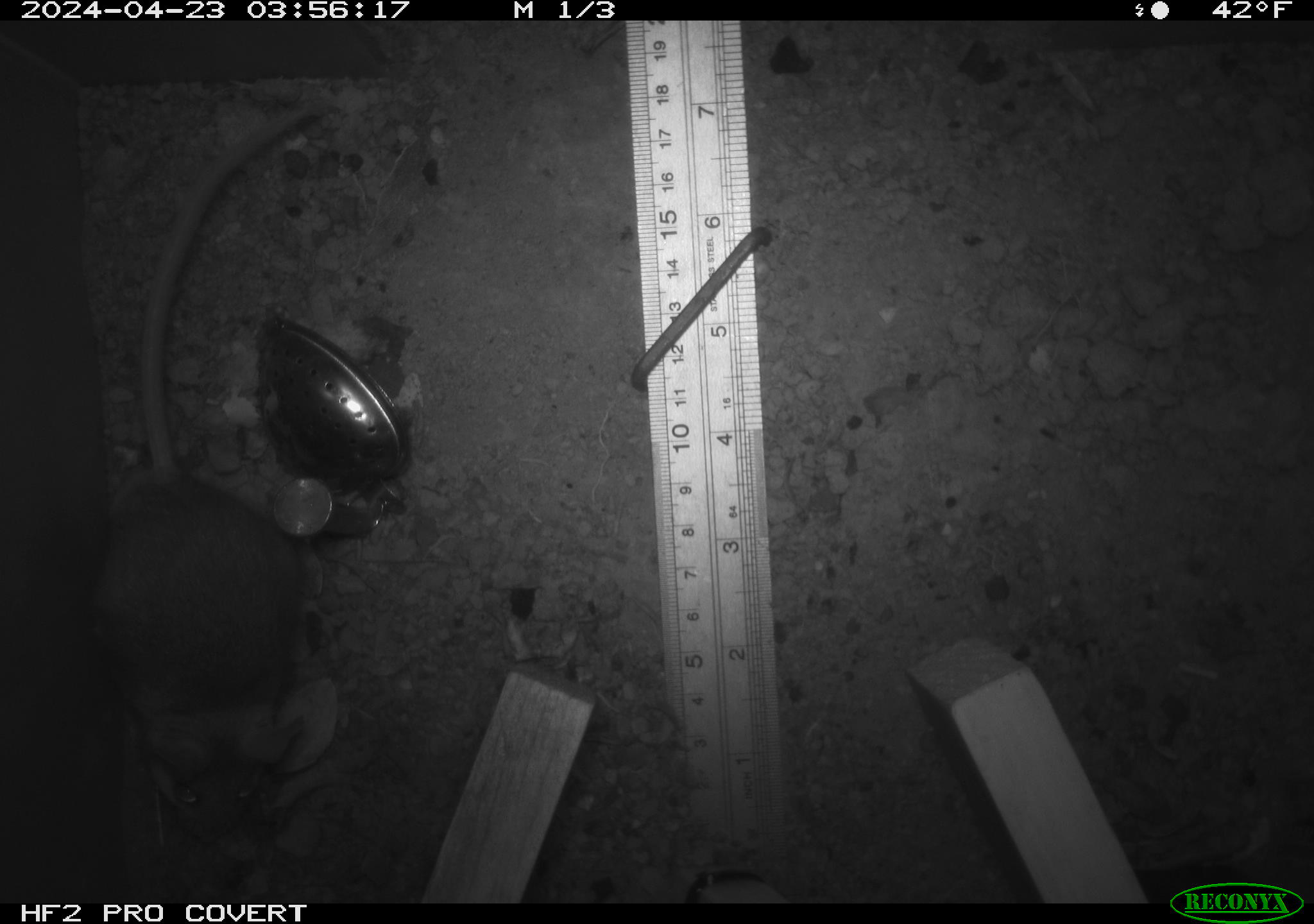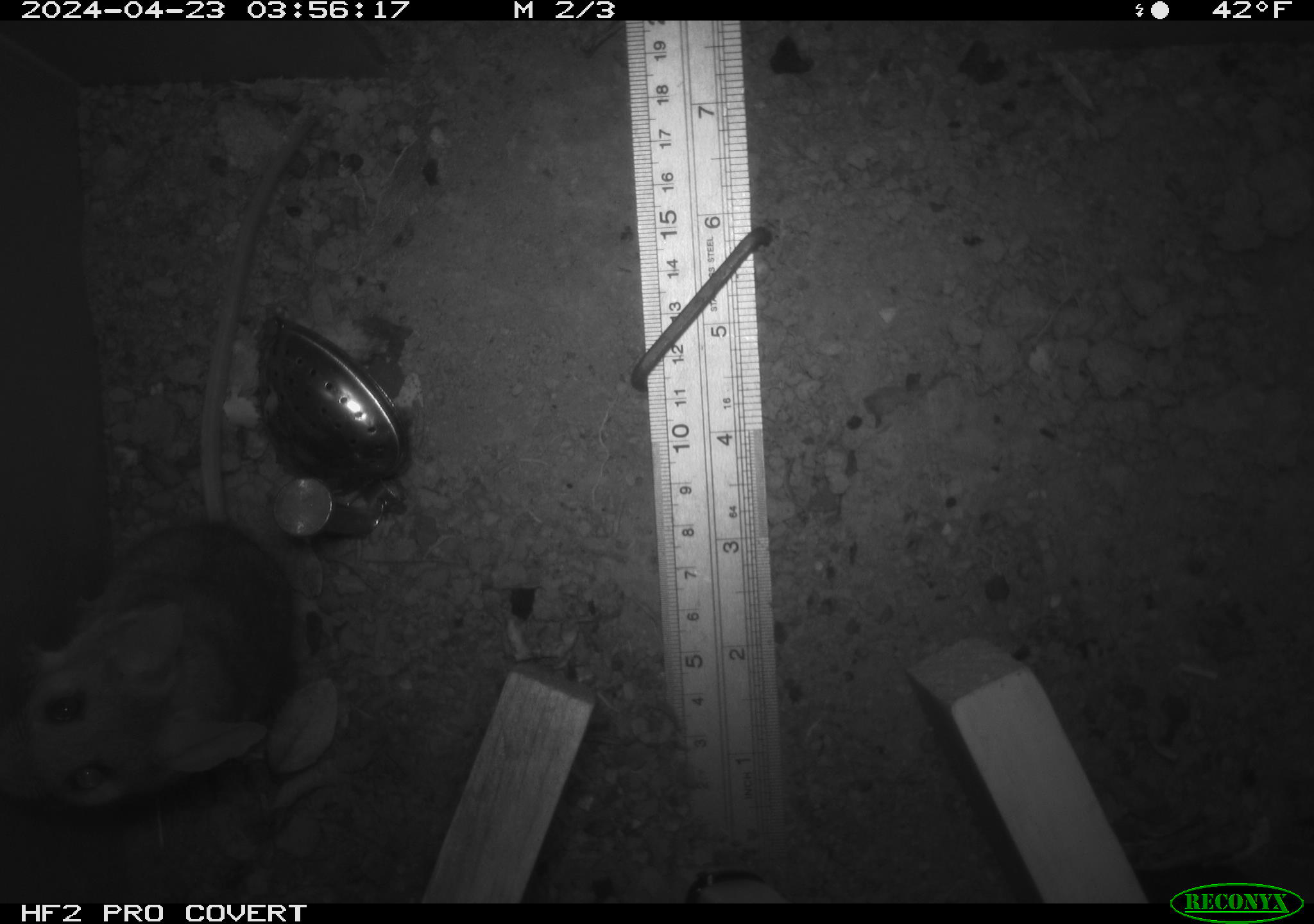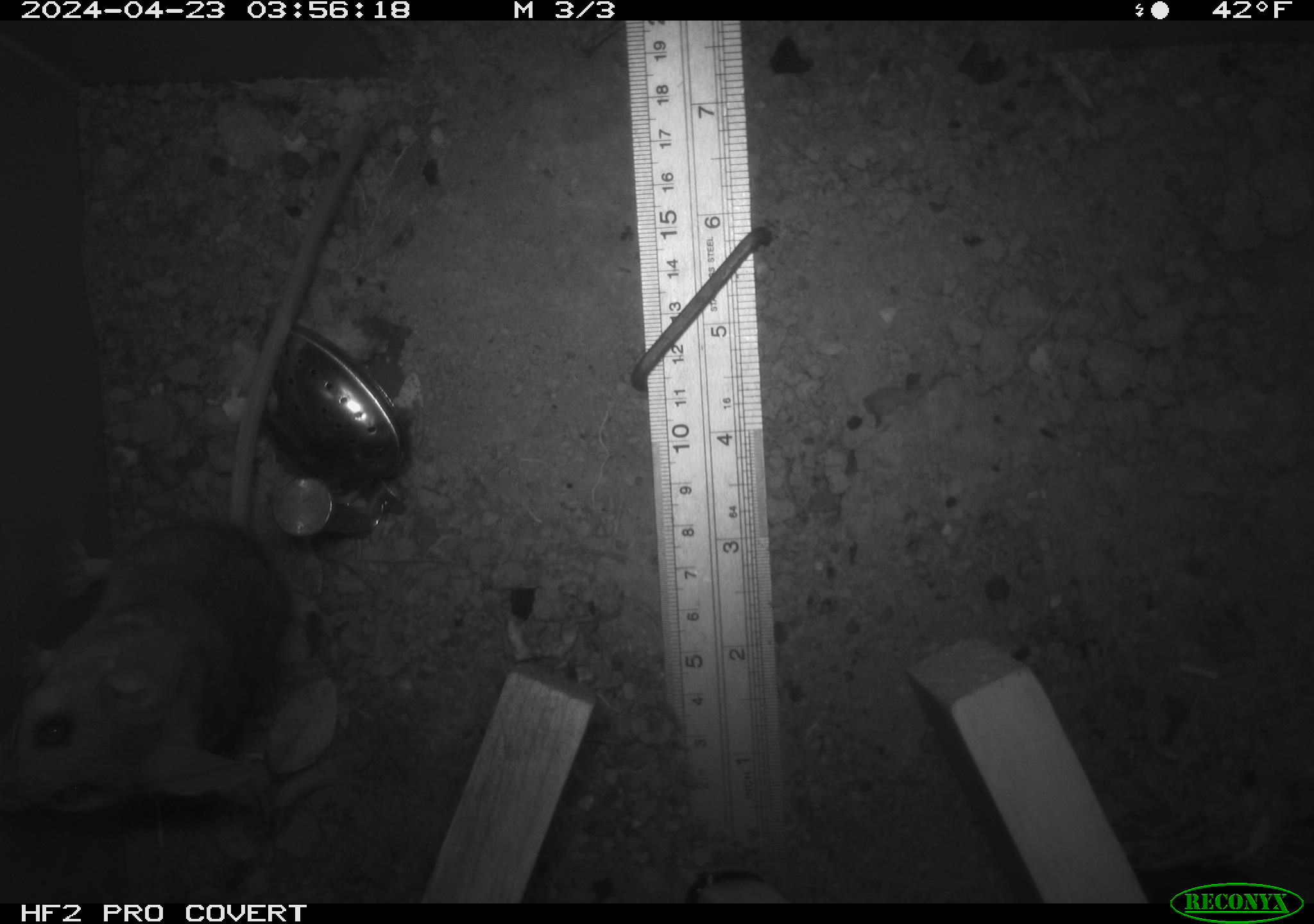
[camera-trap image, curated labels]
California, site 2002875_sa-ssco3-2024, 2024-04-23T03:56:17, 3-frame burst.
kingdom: Animalia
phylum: Chordata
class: Mammalia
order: Rodentia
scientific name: Rodentia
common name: mouse species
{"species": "mouse species (Rodentia)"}